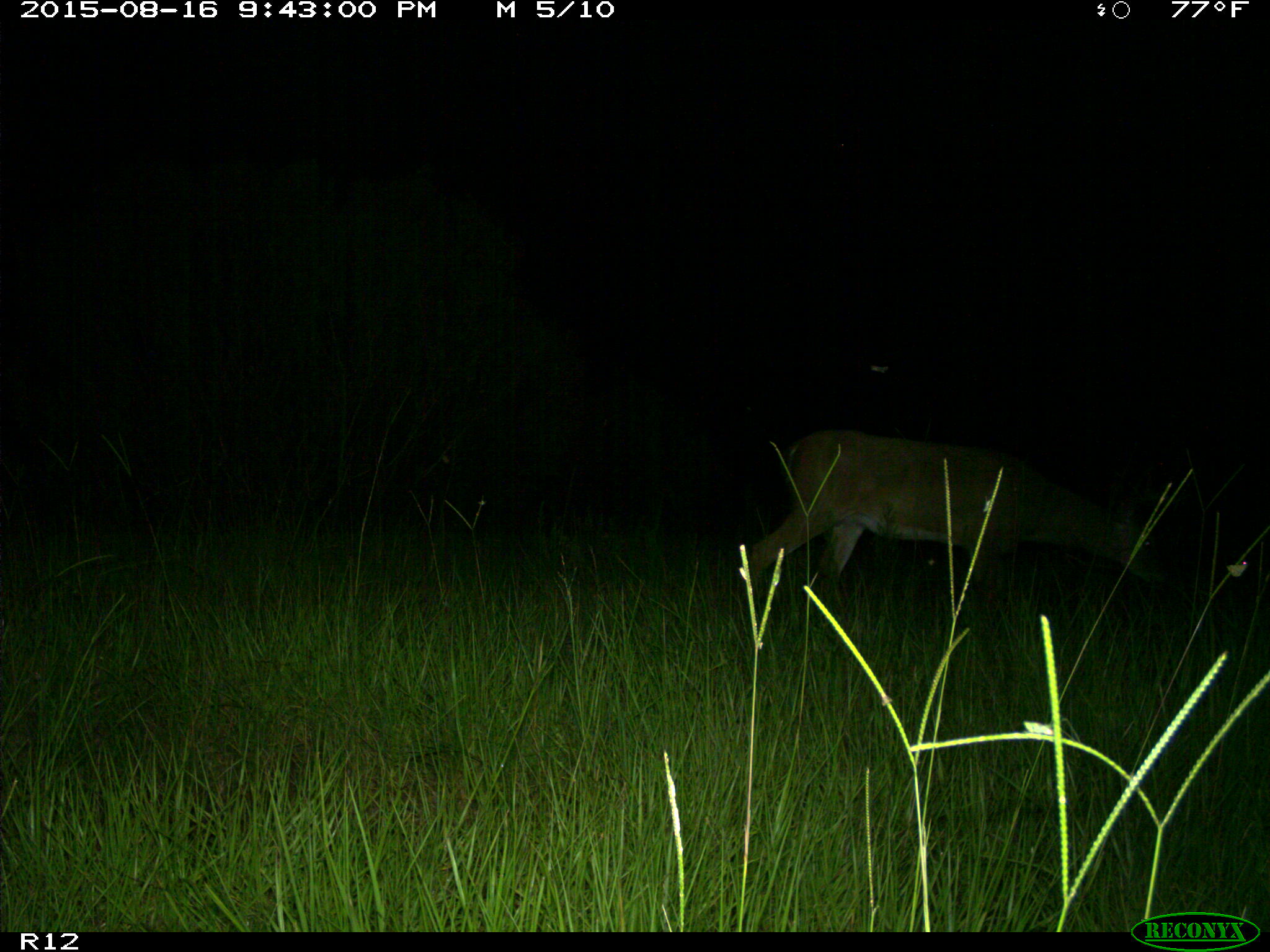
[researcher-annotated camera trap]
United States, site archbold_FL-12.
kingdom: Animalia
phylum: Chordata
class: Mammalia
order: Artiodactyla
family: Cervidae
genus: Odocoileus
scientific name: Odocoileus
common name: deer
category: unidentified deer